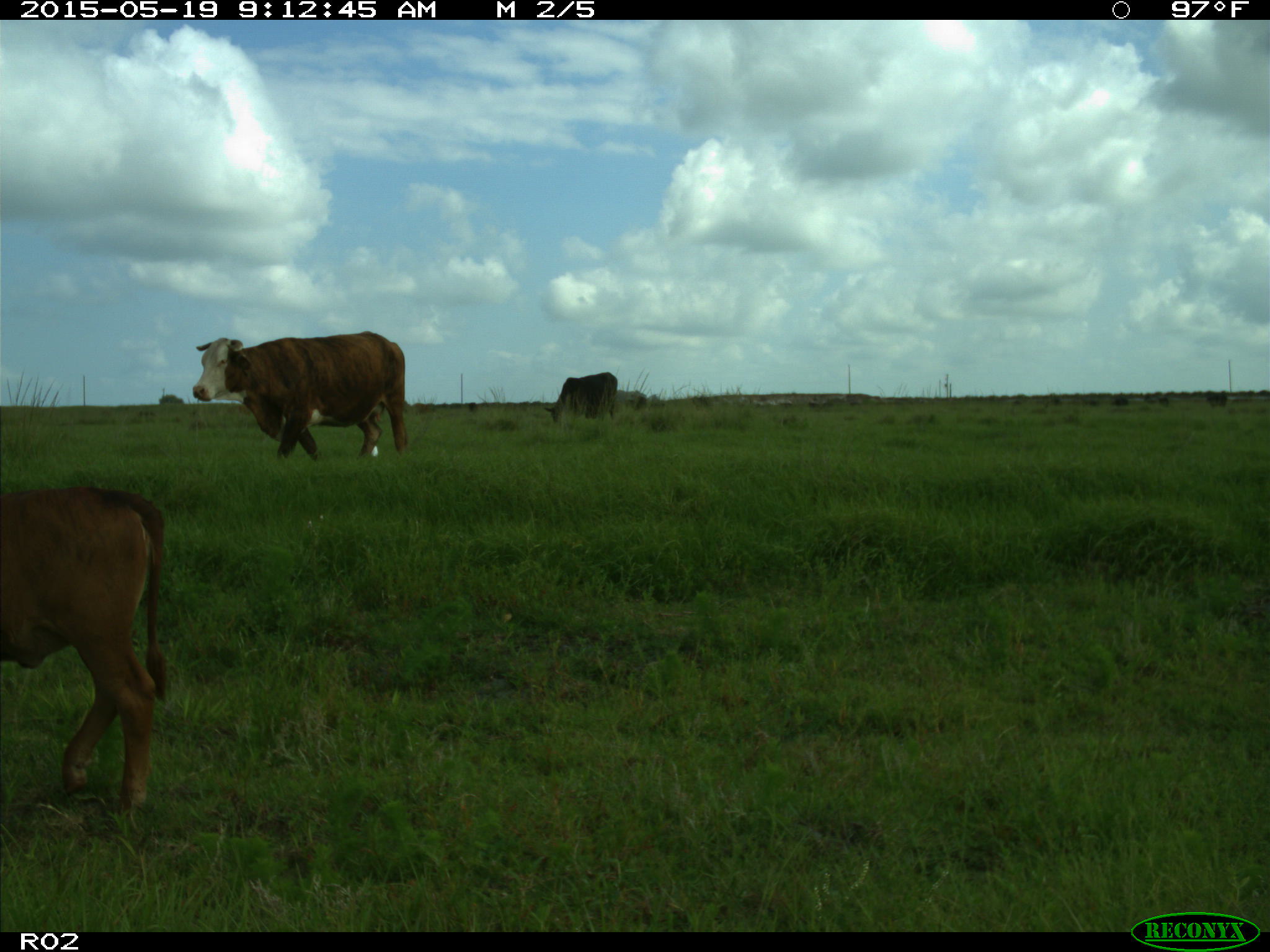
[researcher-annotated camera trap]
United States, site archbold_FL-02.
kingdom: Animalia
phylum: Chordata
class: Mammalia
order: Artiodactyla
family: Bovidae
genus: Bos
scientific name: Bos taurus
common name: domestic cow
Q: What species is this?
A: Bos taurus (domestic cow).